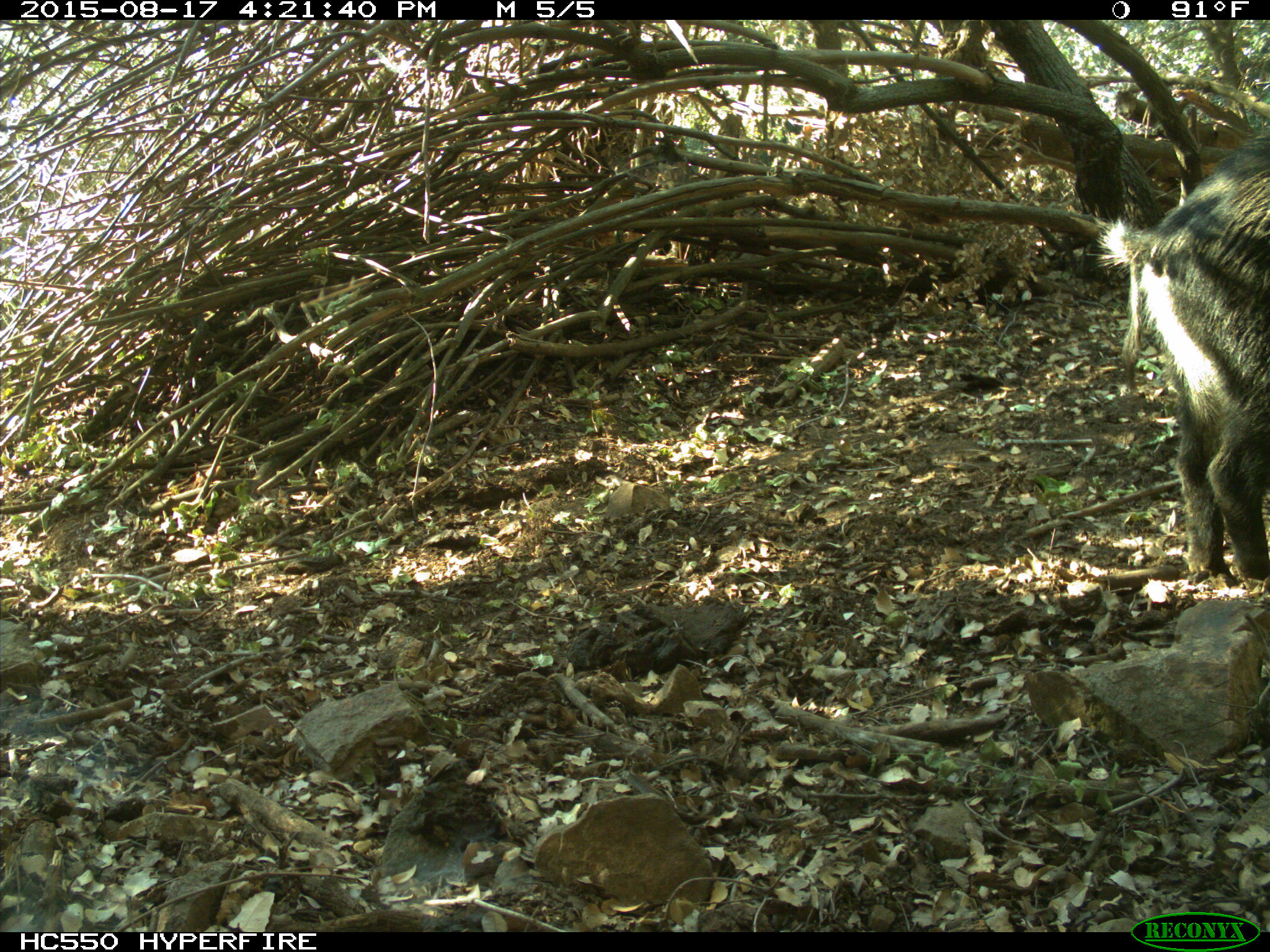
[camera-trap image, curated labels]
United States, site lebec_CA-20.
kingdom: Animalia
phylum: Chordata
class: Mammalia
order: Artiodactyla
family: Suidae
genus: Sus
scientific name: Sus scrofa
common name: wild boar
Sus scrofa (wild boar).